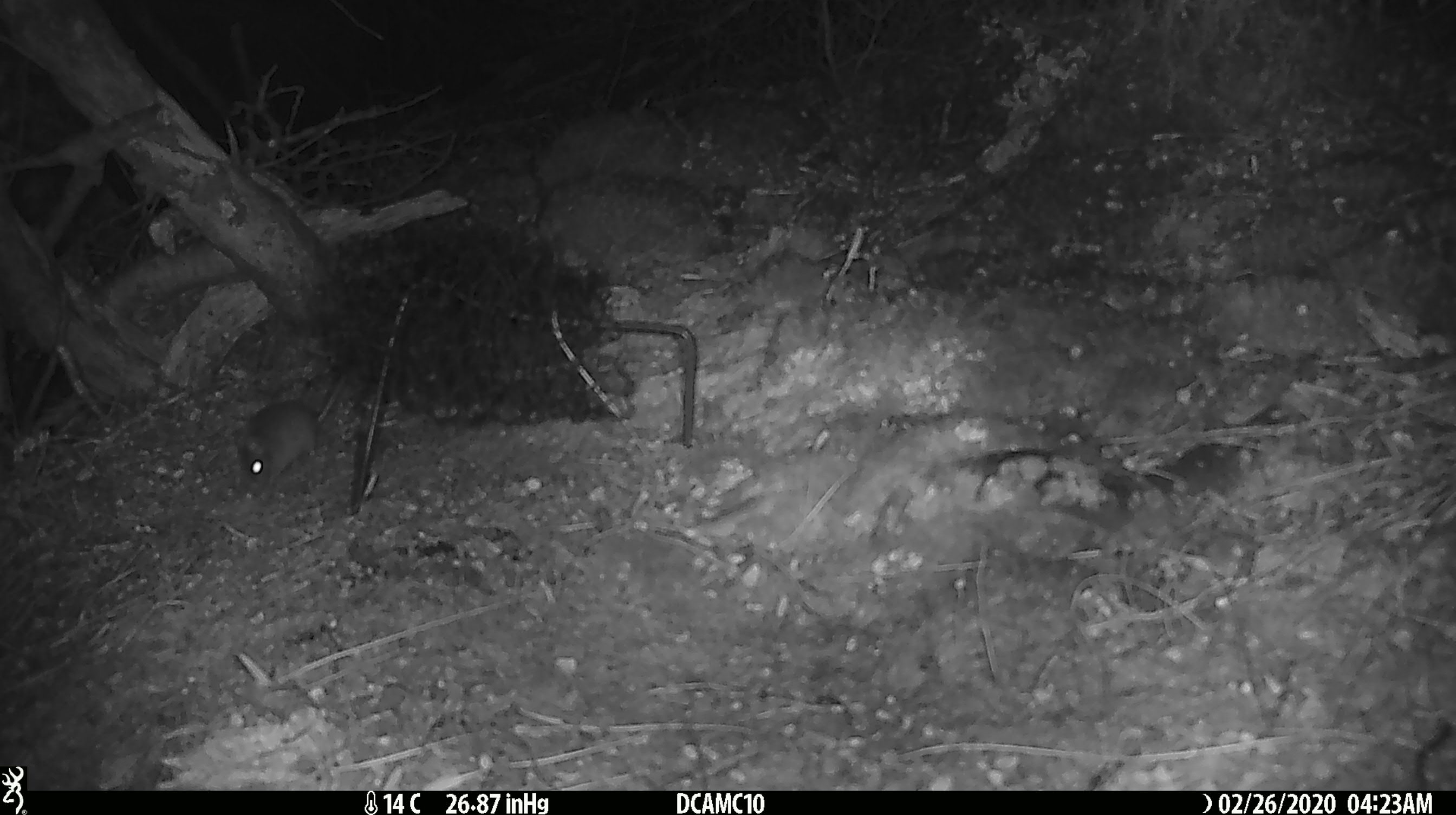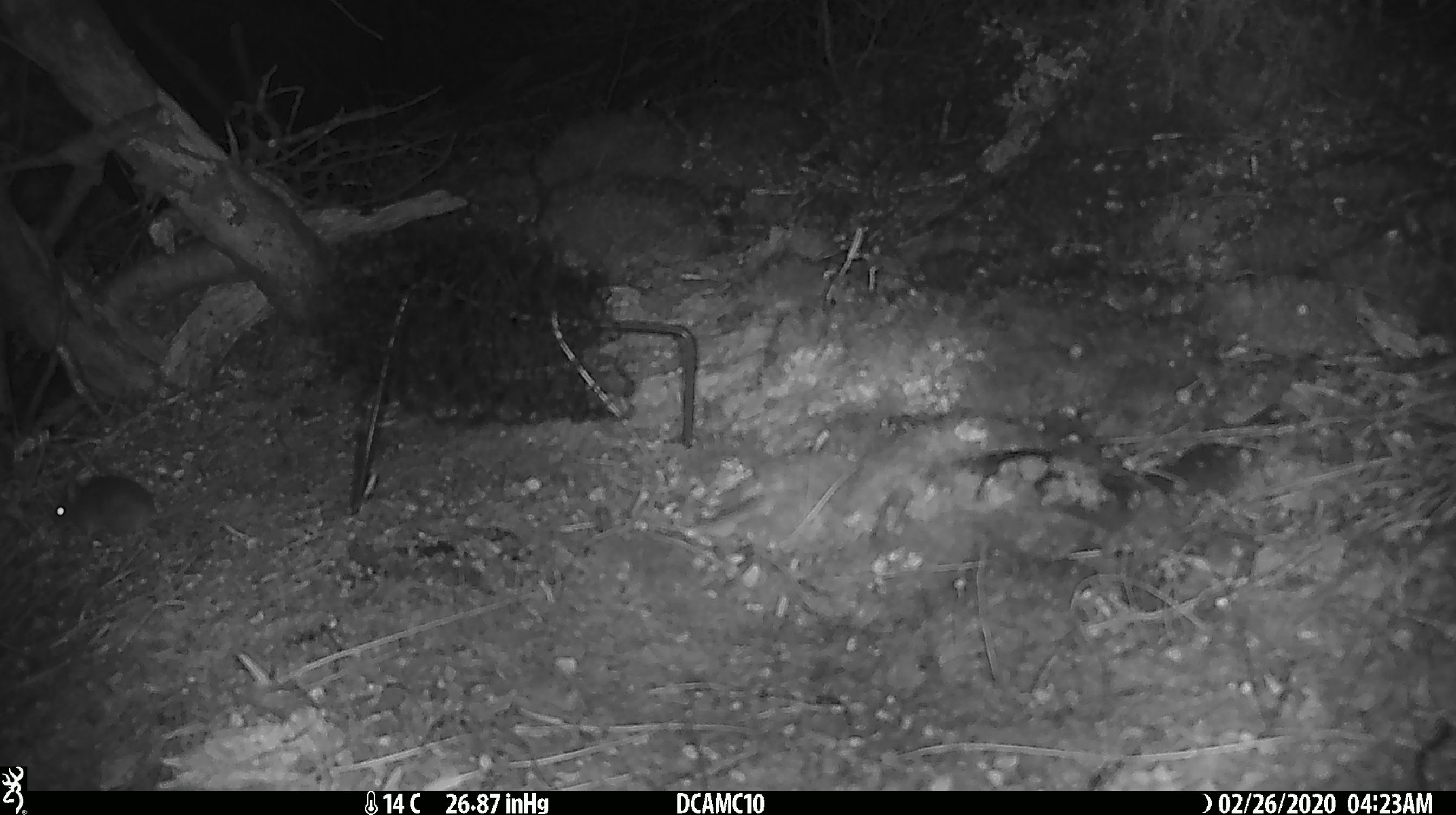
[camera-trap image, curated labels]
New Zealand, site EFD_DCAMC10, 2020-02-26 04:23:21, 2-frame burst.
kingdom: Animalia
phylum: Chordata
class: Mammalia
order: Rodentia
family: Muridae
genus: Mus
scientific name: Mus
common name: mouse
Mouse (Mus).